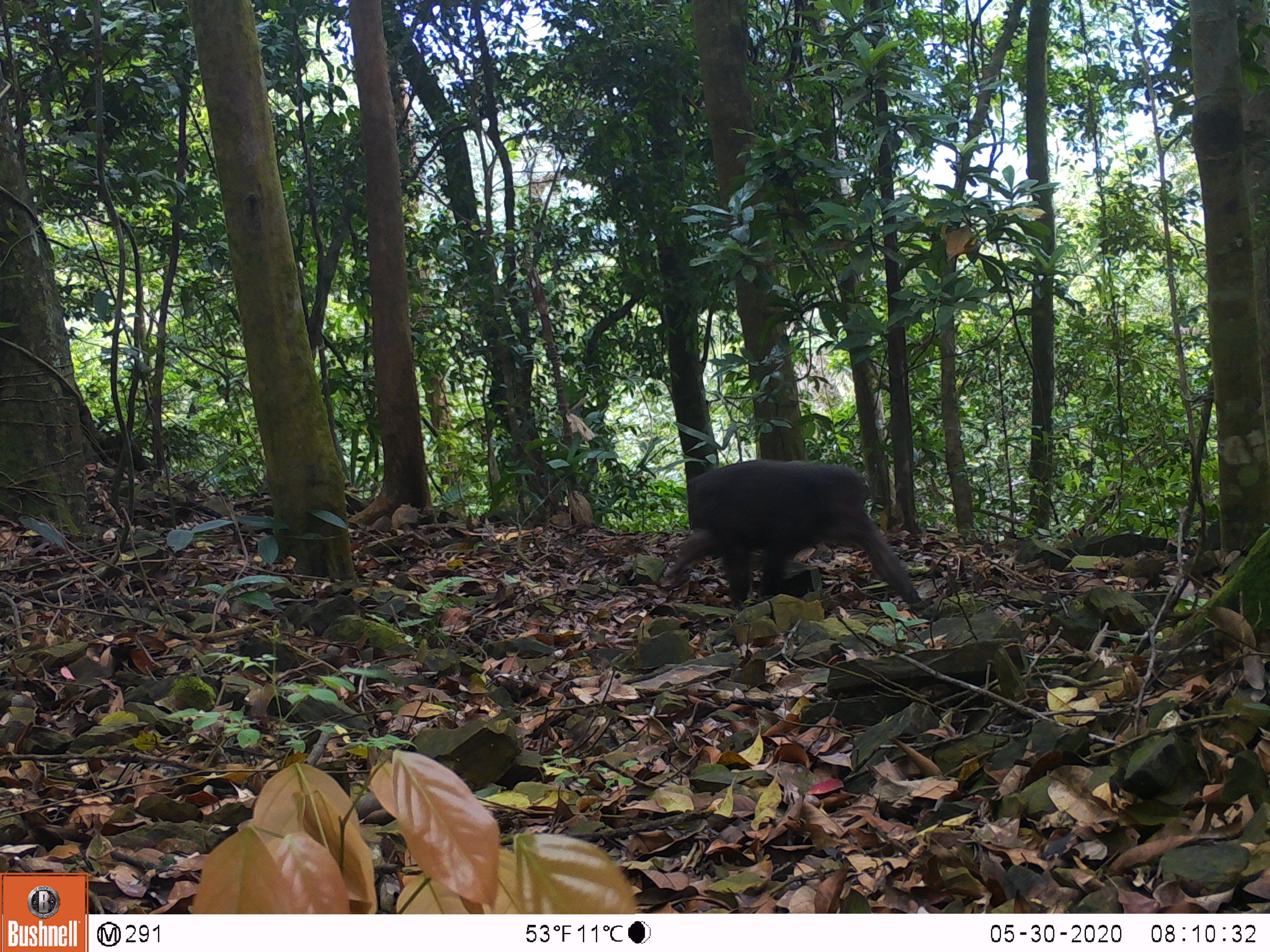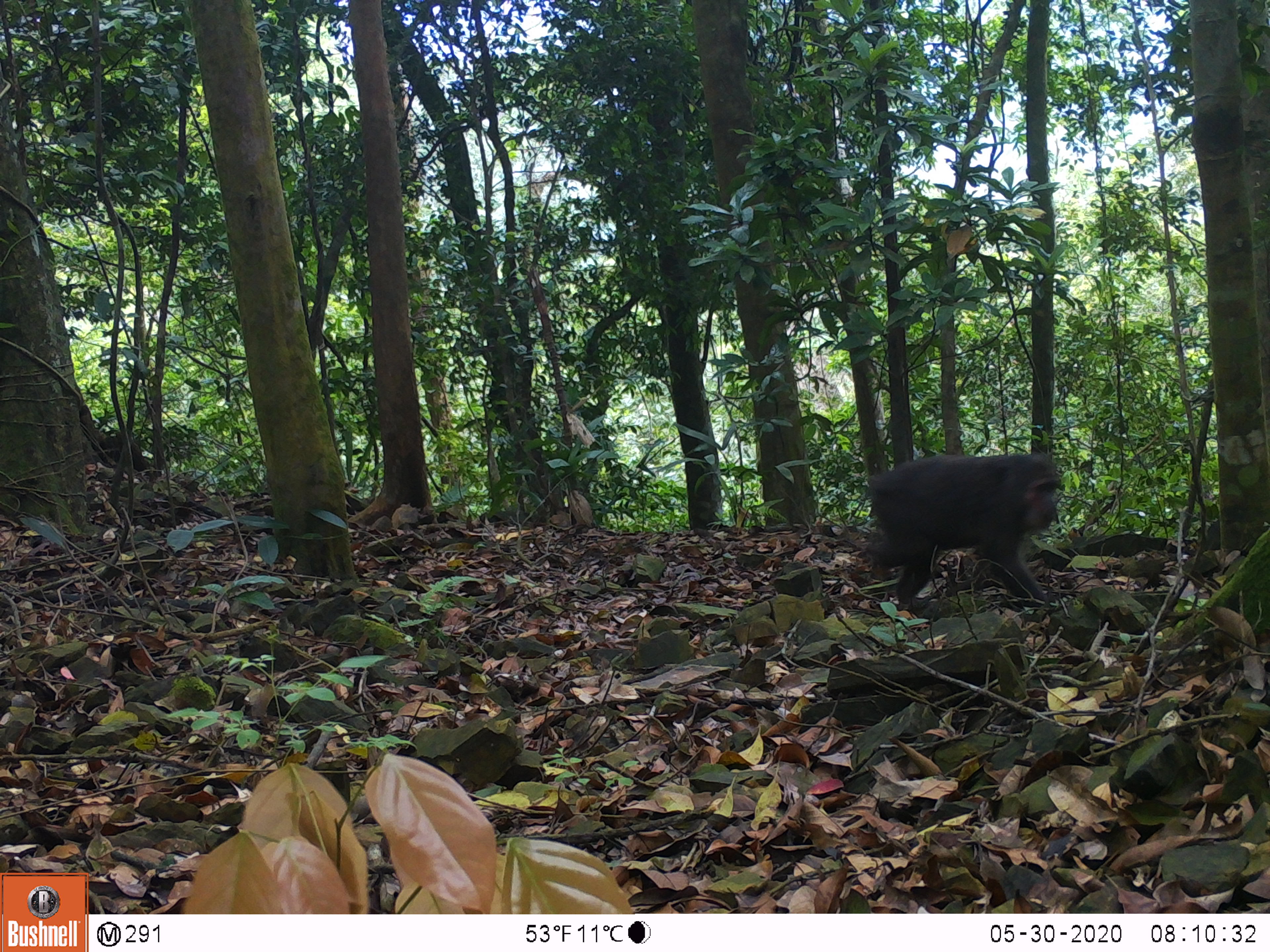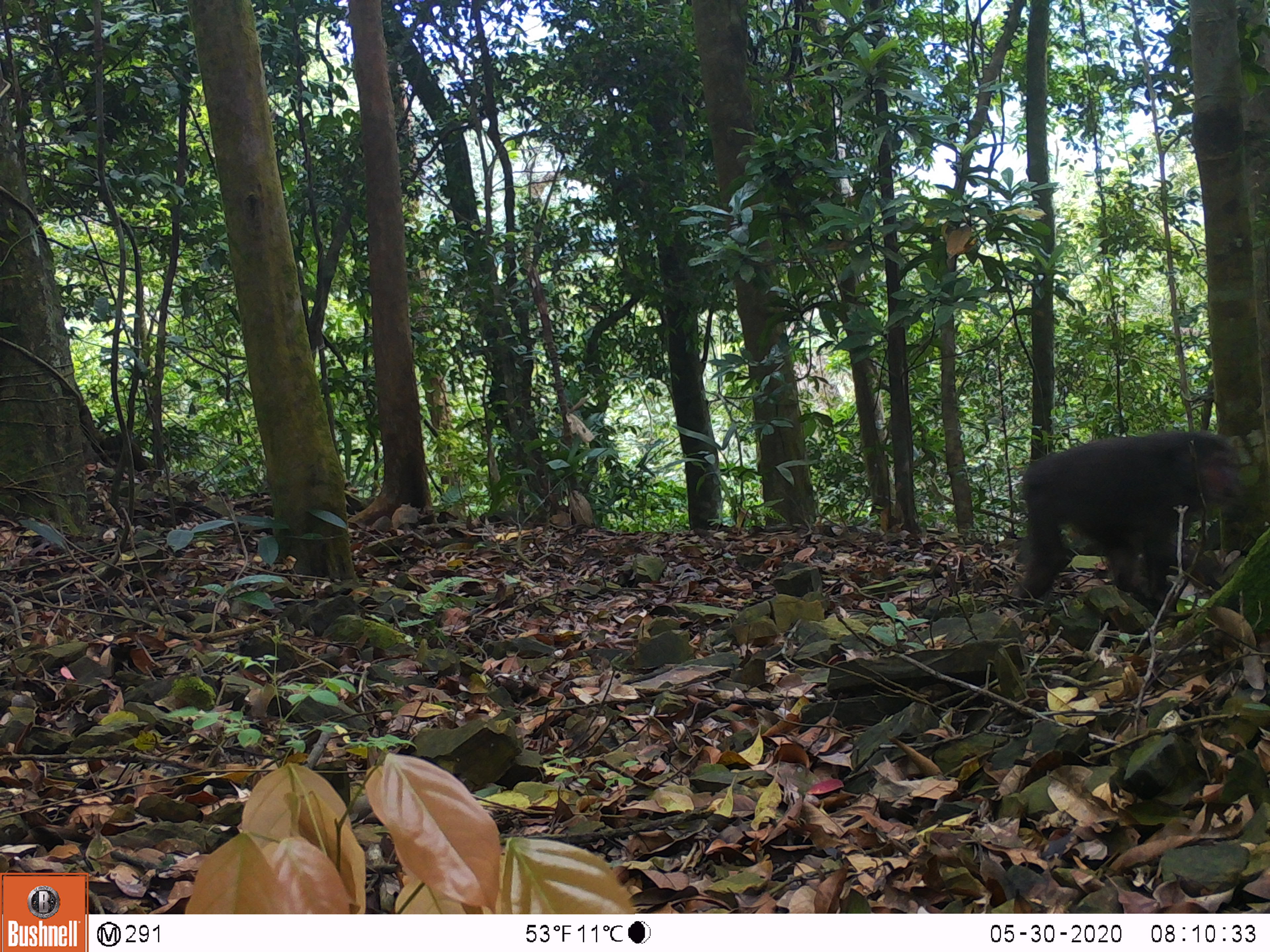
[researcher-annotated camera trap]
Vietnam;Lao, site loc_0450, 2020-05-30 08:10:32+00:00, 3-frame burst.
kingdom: Animalia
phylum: Chordata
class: Mammalia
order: Primates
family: Cercopithecidae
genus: Macaca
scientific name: Macaca arctoides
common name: stump-tailed macaque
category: stump tailed macaque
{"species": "stump tailed macaque (stump-tailed macaque) (Macaca arctoides)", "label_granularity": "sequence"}